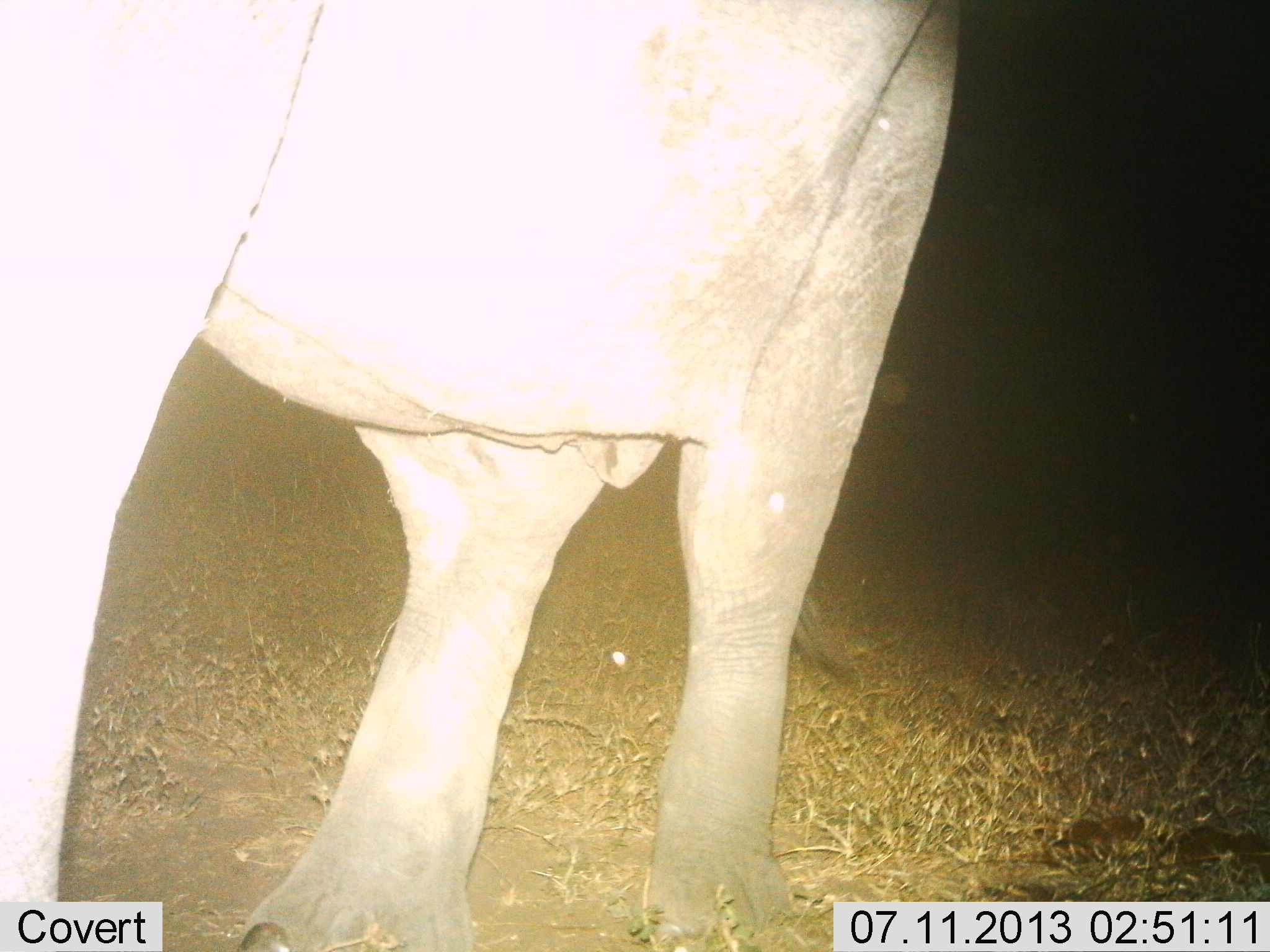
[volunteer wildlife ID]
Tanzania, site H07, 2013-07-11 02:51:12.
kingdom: Animalia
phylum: Chordata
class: Mammalia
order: Proboscidea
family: Elephantidae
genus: Loxodonta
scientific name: Loxodonta africana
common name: african bush elephant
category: elephant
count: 1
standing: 92%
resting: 0%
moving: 8%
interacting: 0%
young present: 0%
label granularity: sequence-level